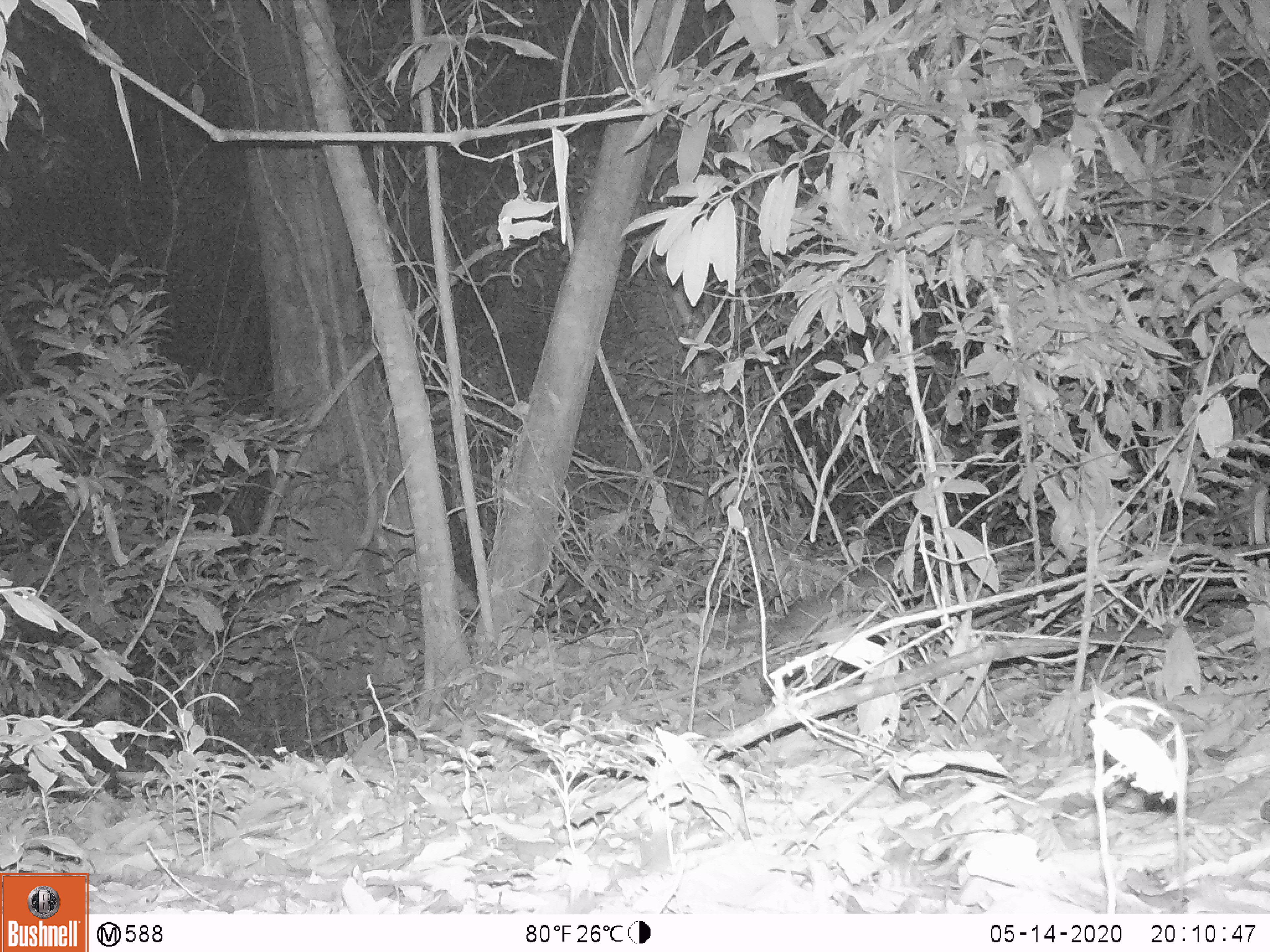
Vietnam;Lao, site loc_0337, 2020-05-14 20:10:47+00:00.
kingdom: Animalia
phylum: Chordata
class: Mammalia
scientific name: Mammalia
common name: mammal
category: unidentified small mammal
Unidentified small mammal (mammal) (Mammalia). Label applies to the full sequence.